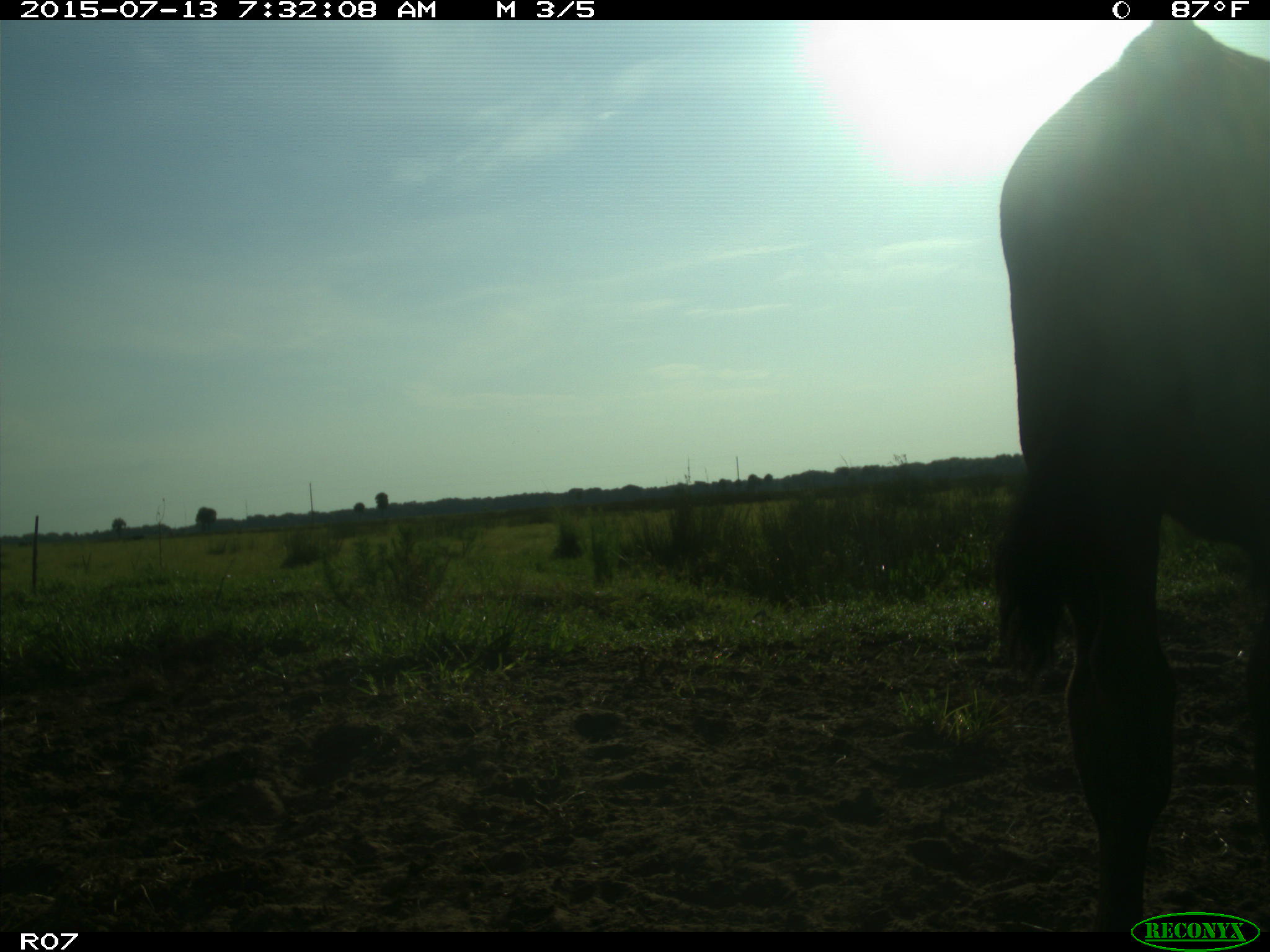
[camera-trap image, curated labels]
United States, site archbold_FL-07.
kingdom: Animalia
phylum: Chordata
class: Mammalia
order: Artiodactyla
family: Bovidae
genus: Bos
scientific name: Bos taurus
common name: domestic cow